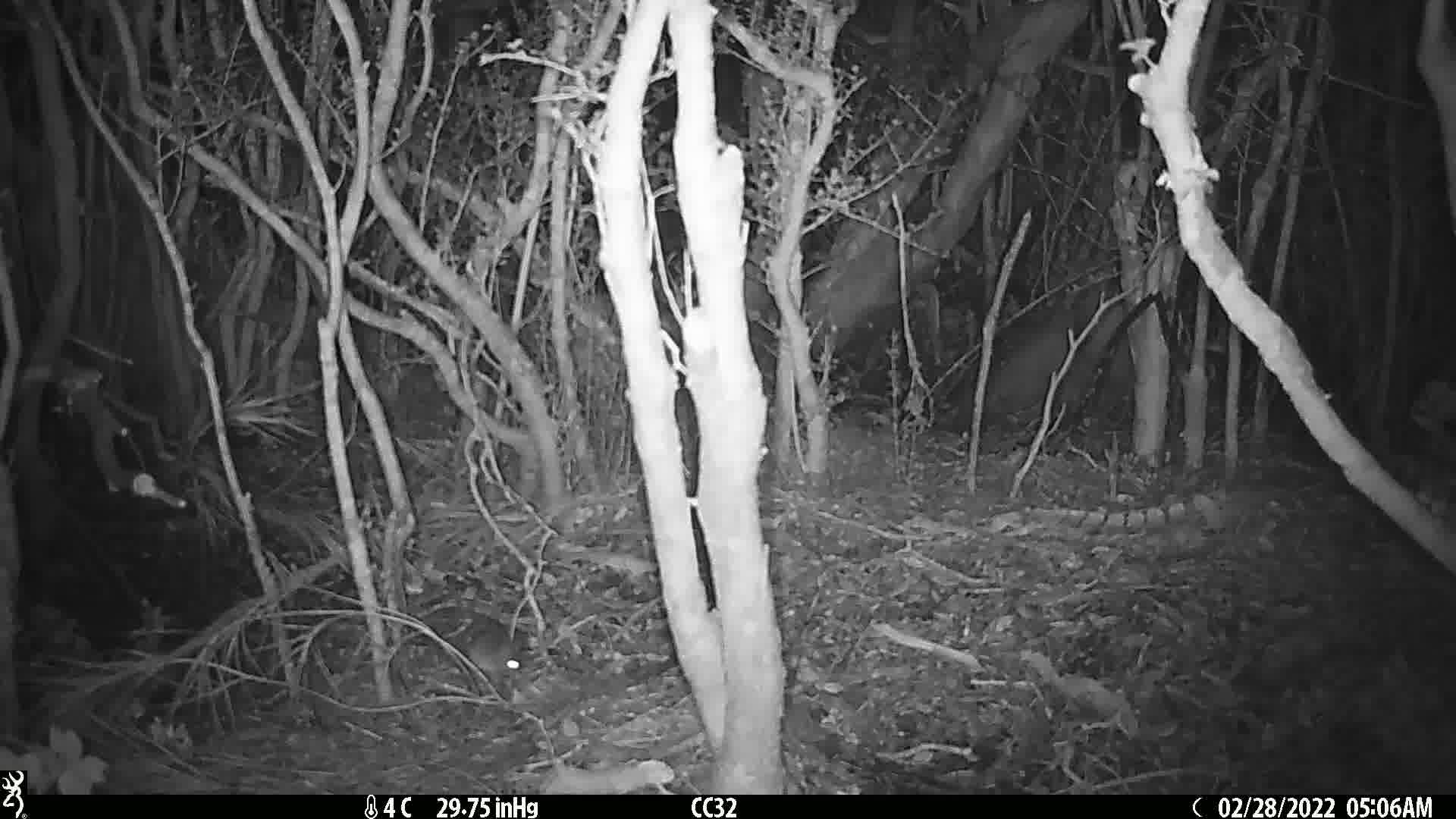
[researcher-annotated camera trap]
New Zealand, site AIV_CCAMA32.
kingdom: Animalia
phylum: Chordata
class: Mammalia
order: Rodentia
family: Muridae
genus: Mus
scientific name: Mus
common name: mouse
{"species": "mouse (Mus)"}